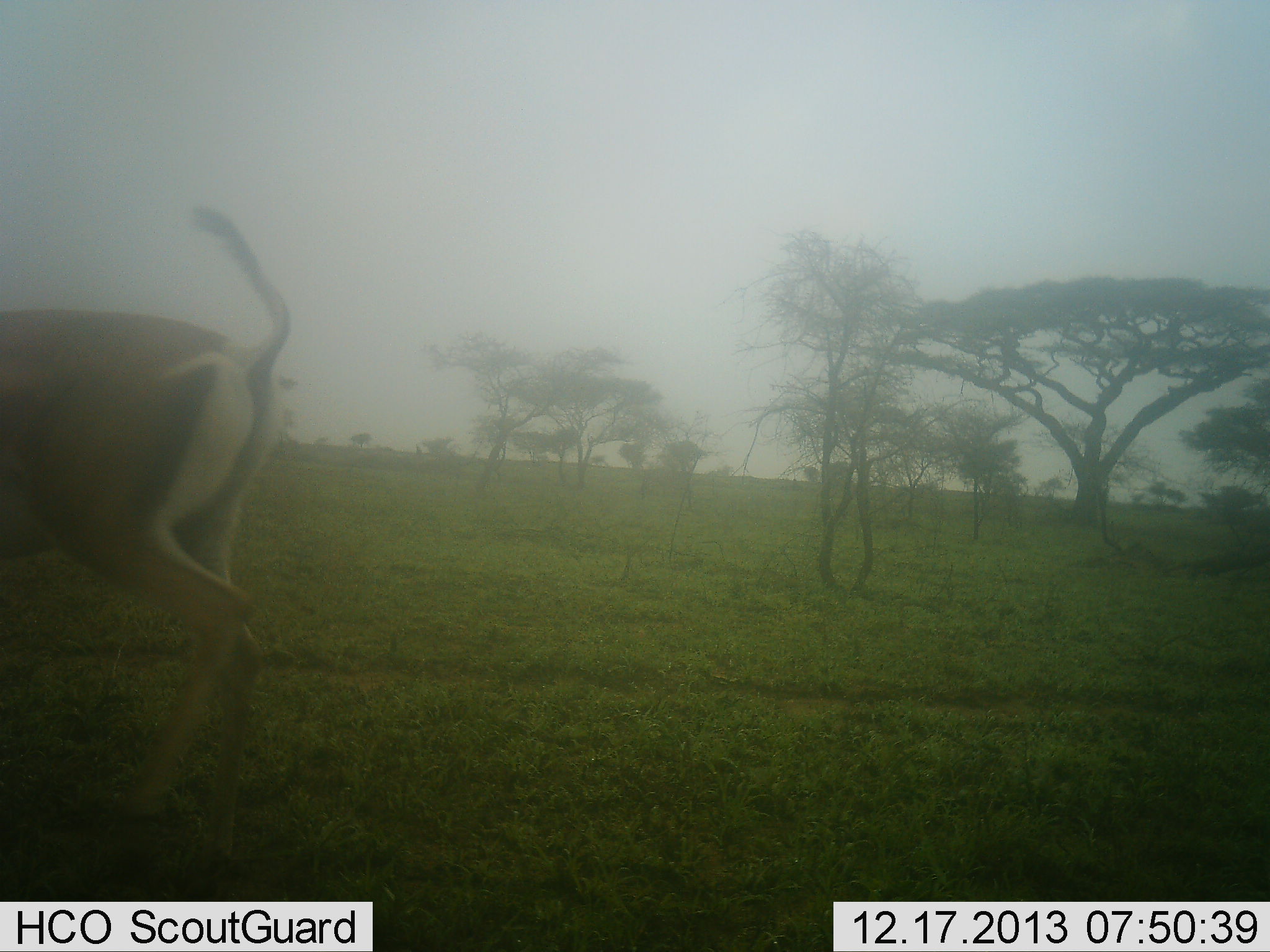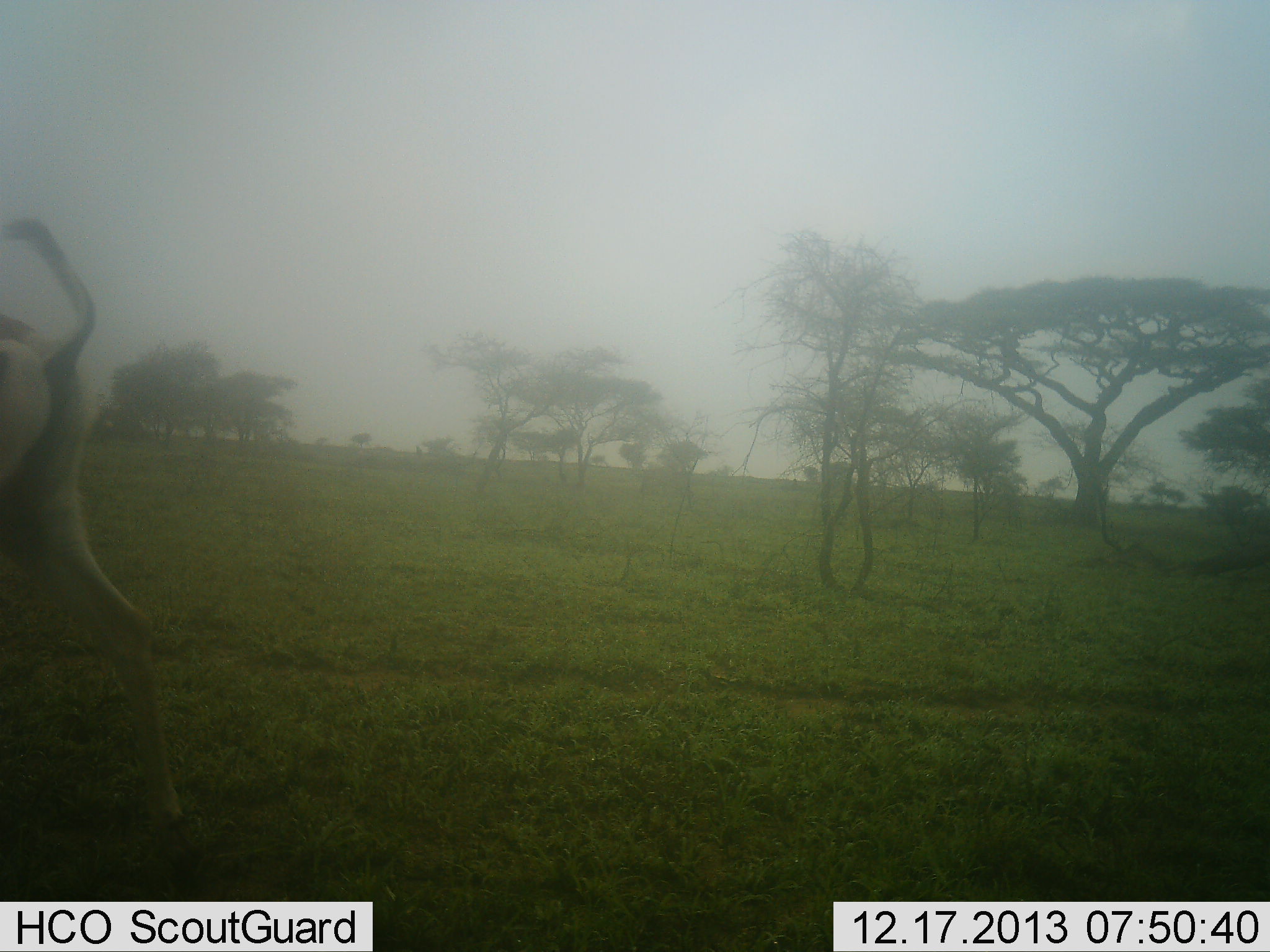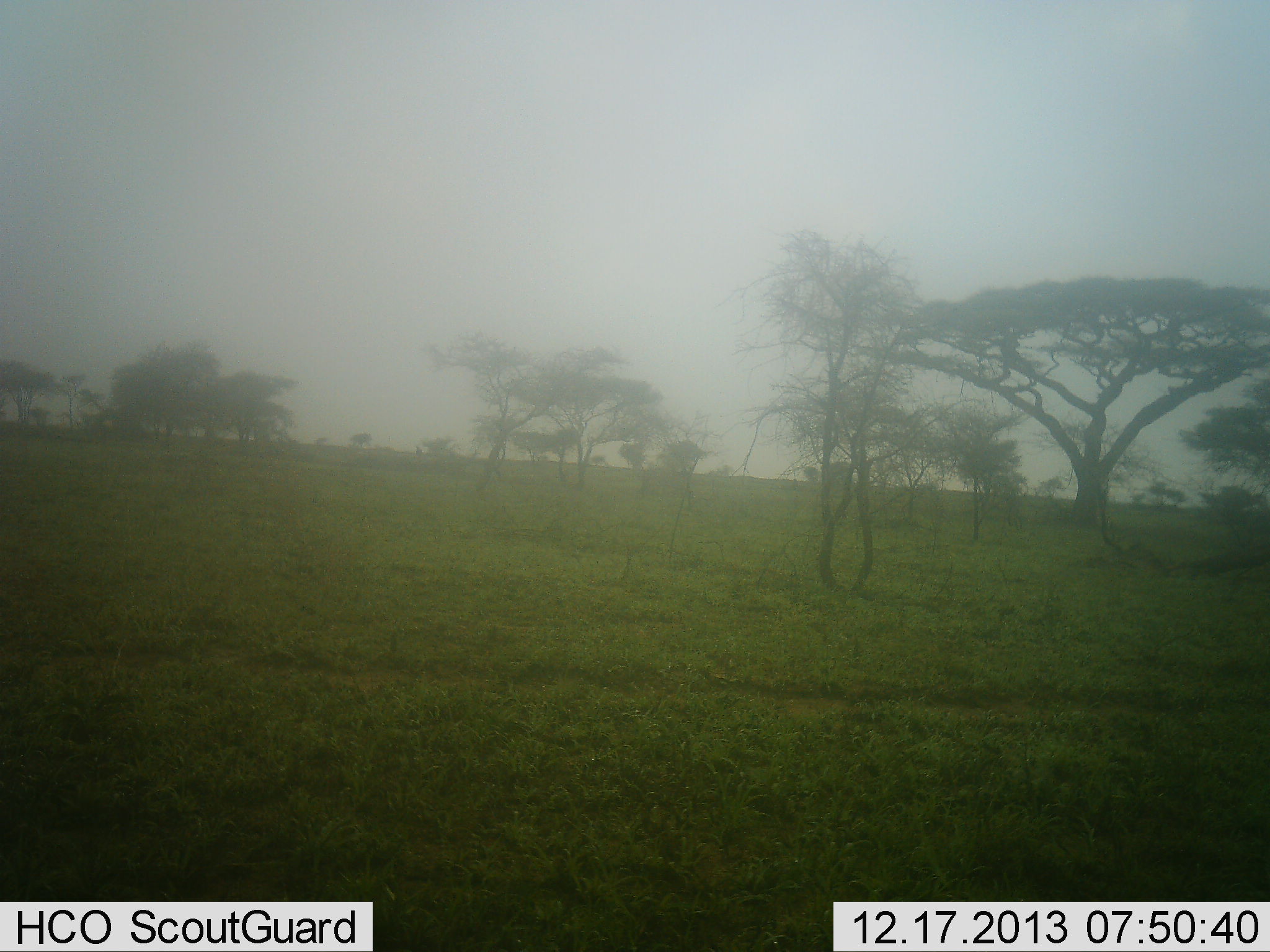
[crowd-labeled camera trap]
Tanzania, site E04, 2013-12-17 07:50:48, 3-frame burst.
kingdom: Animalia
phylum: Chordata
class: Mammalia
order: Artiodactyla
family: Bovidae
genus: Nanger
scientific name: Nanger granti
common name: grant's gazelle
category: gazellegrants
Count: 1.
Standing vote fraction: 0%.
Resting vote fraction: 0%.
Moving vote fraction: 100%.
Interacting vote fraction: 0%.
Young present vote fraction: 0%.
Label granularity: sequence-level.